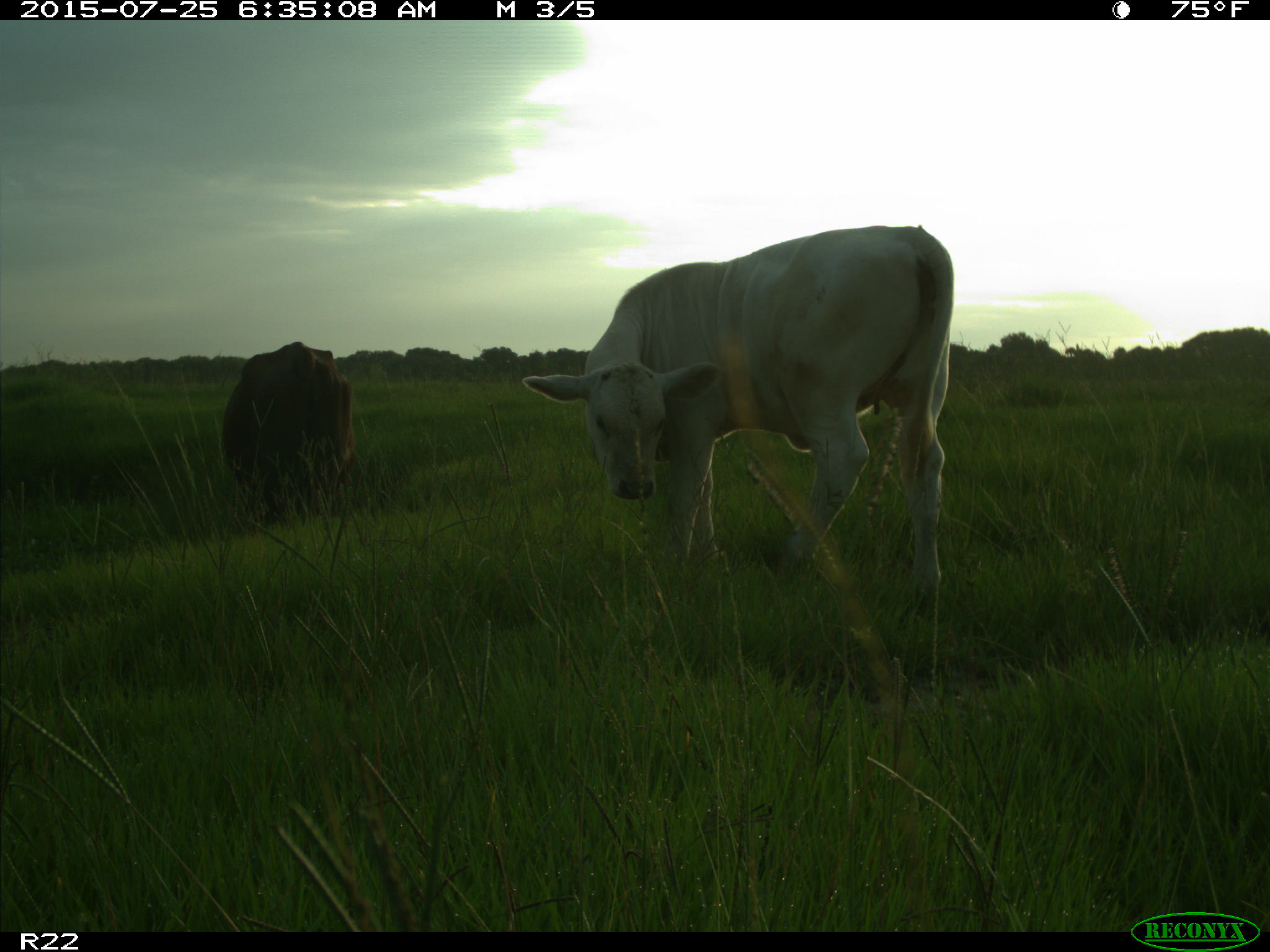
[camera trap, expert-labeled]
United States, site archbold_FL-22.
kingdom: Animalia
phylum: Chordata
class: Mammalia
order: Artiodactyla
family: Bovidae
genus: Bos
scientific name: Bos taurus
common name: domestic cow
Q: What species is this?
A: Bos taurus (domestic cow).